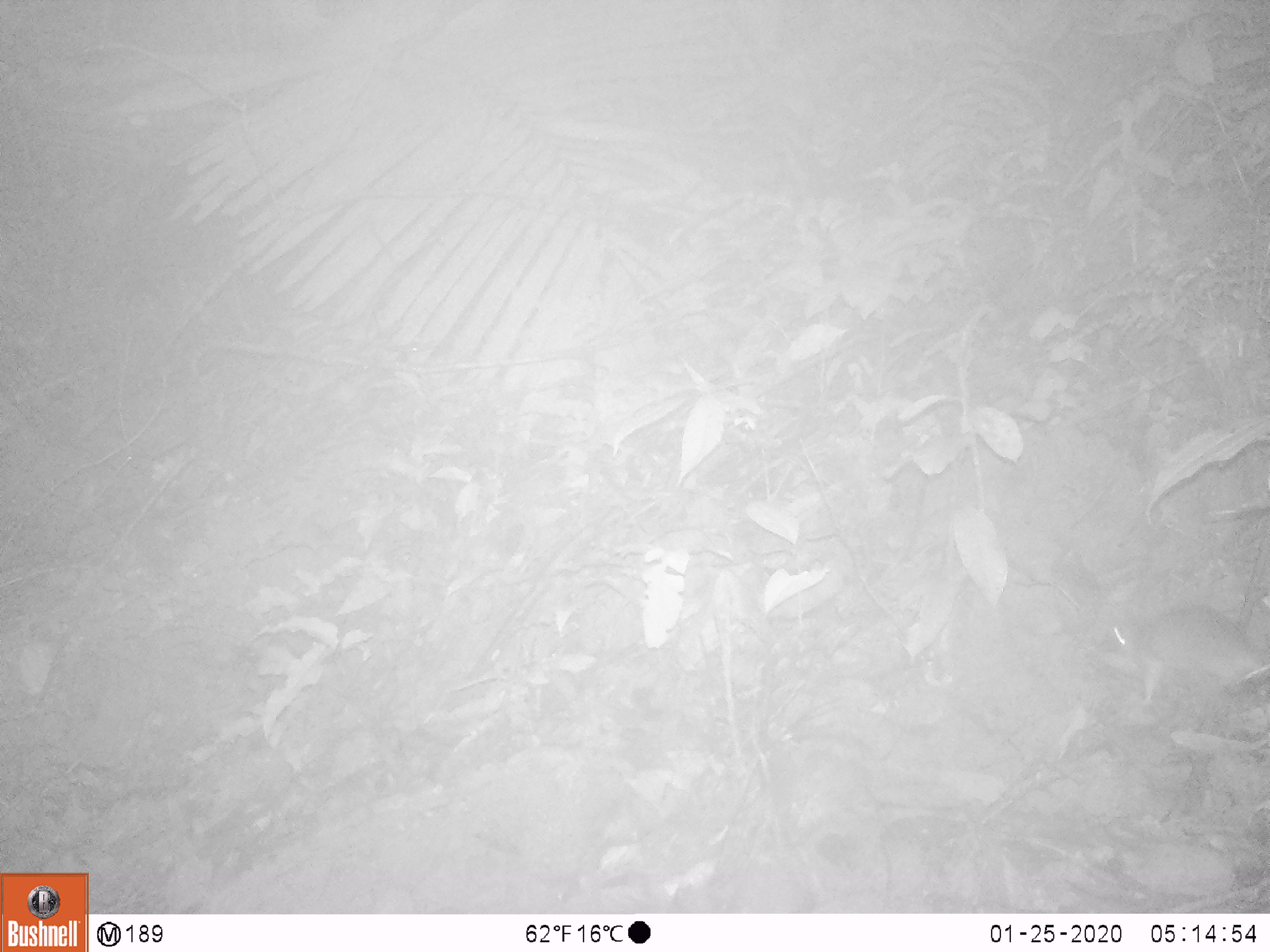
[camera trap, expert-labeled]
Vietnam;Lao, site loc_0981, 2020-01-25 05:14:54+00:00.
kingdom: Animalia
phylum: Chordata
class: Mammalia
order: Rodentia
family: Muridae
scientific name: Muridae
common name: old-world mice and rats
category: unidentified murid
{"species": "unidentified murid (old-world mice and rats) (Muridae)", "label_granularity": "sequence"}